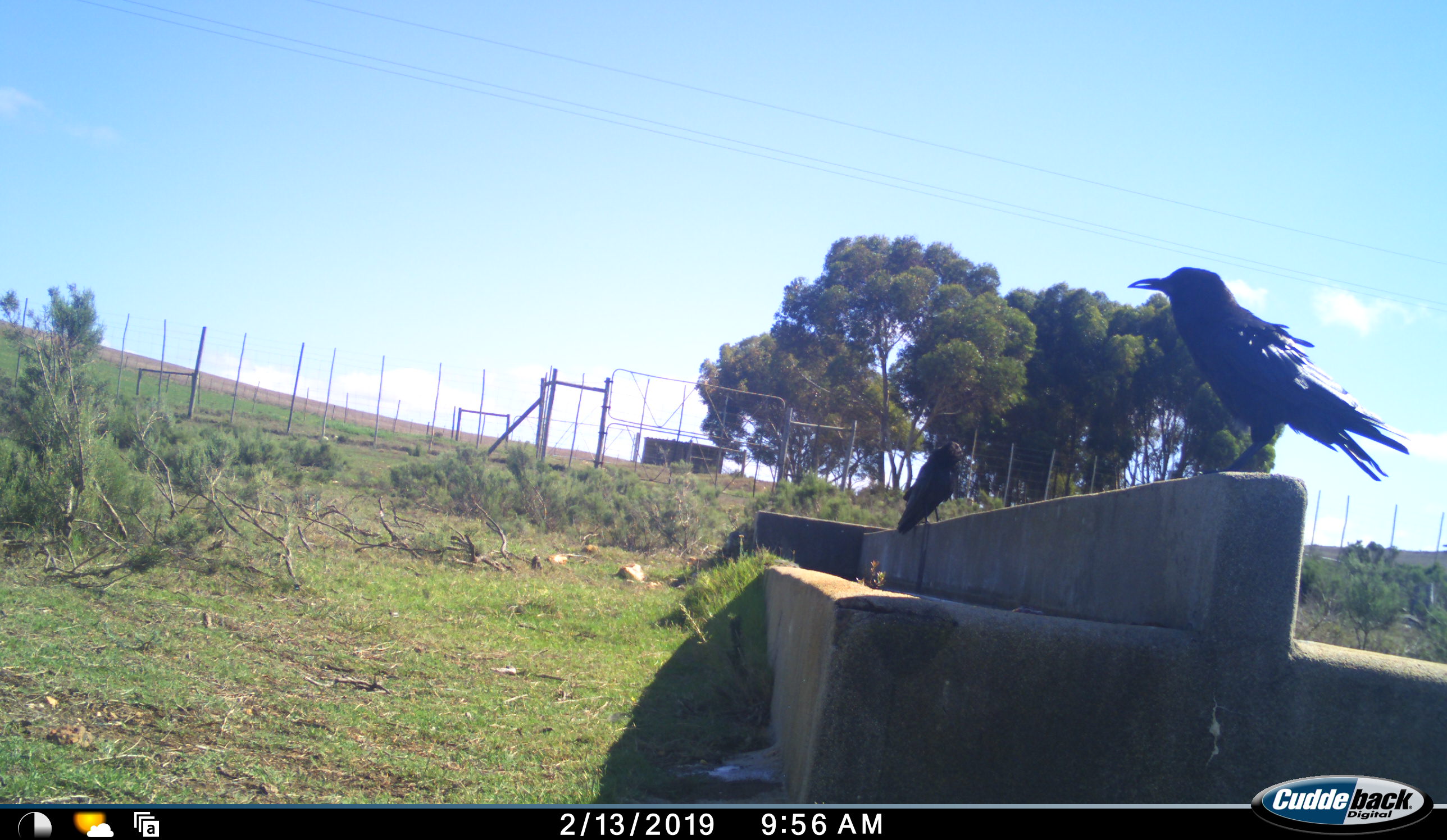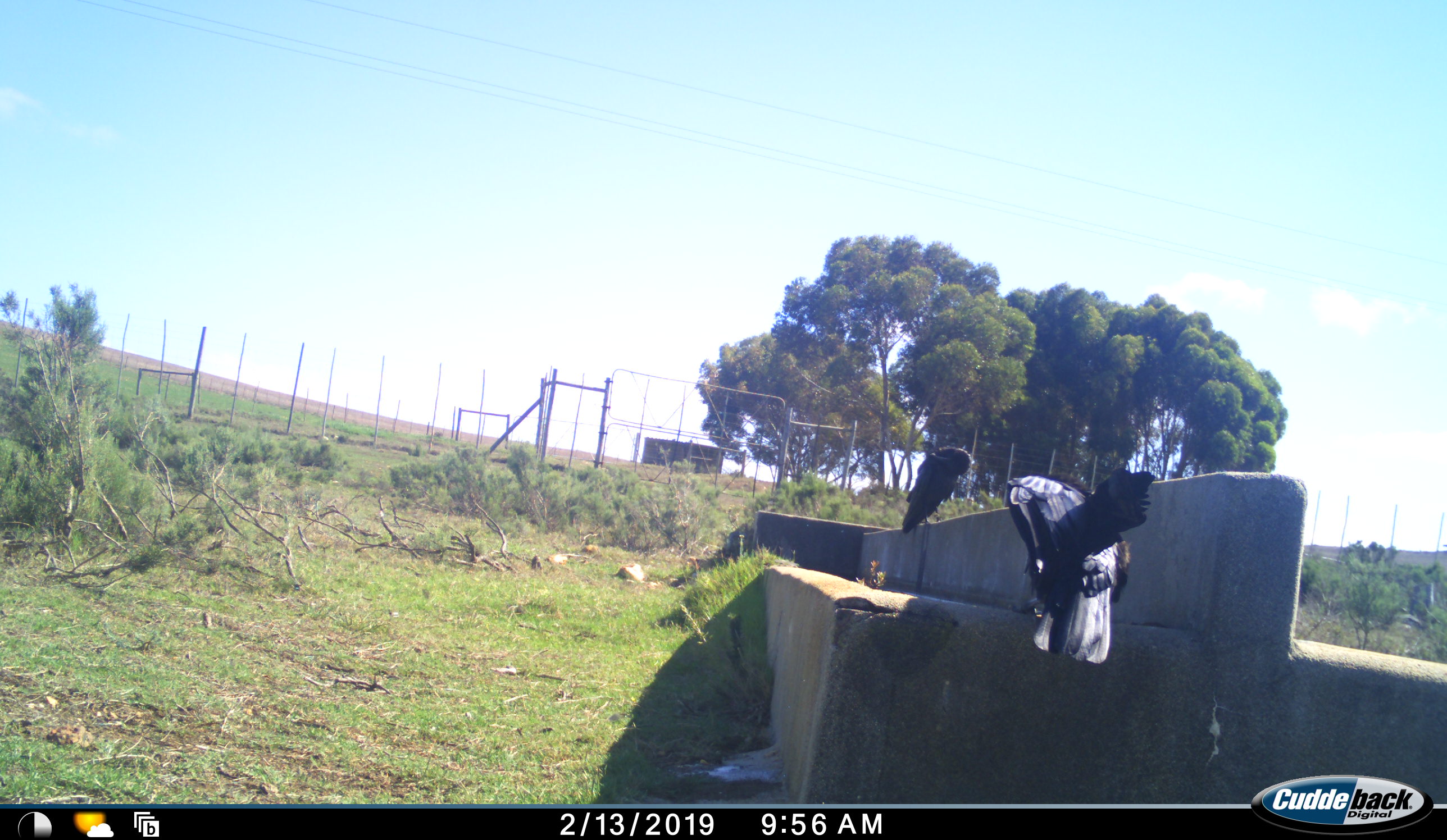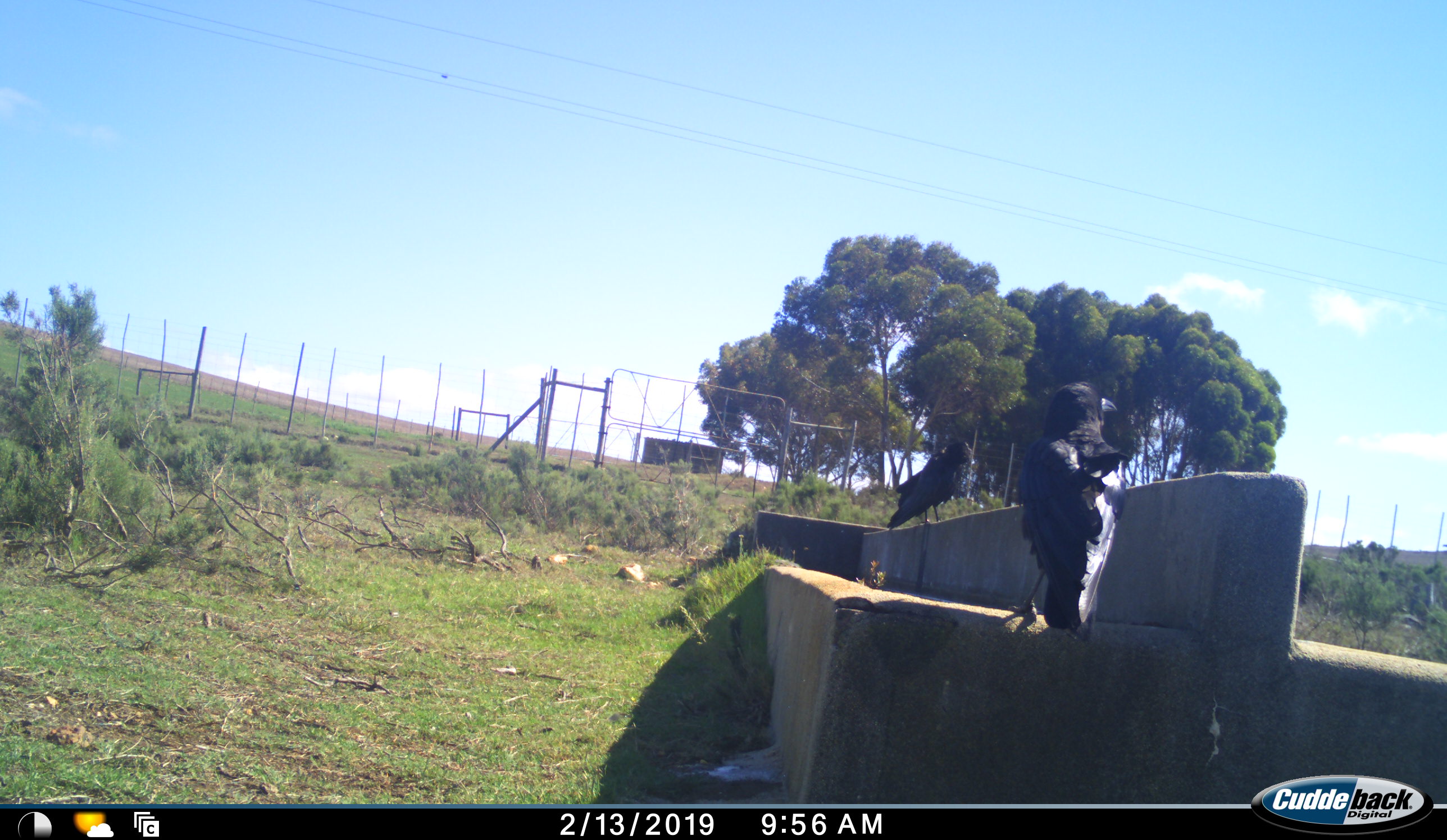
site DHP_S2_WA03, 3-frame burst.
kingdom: Animalia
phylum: Chordata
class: Aves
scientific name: Aves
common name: bird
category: birdother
Birdother (bird) (Aves), count 2. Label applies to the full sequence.